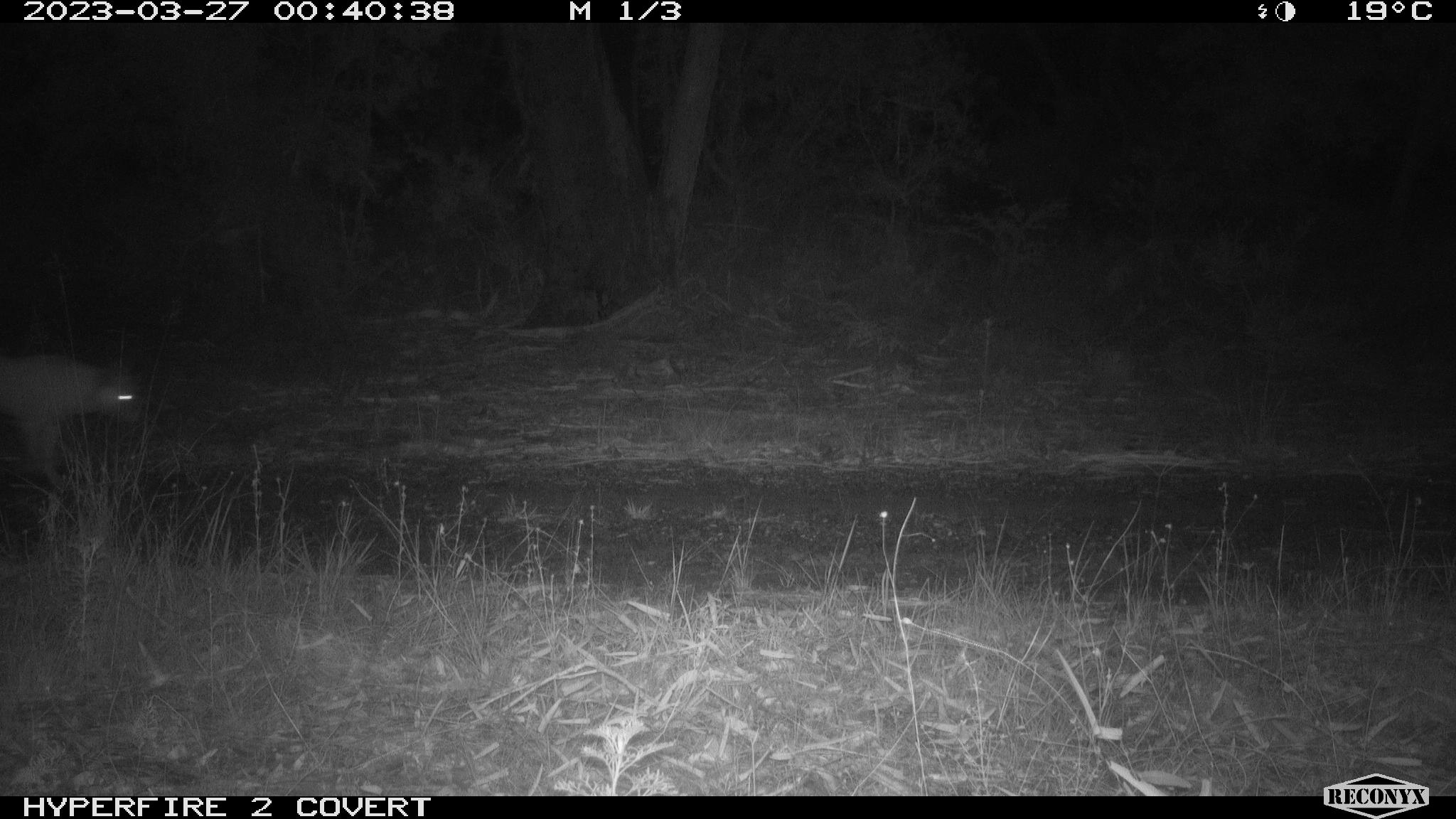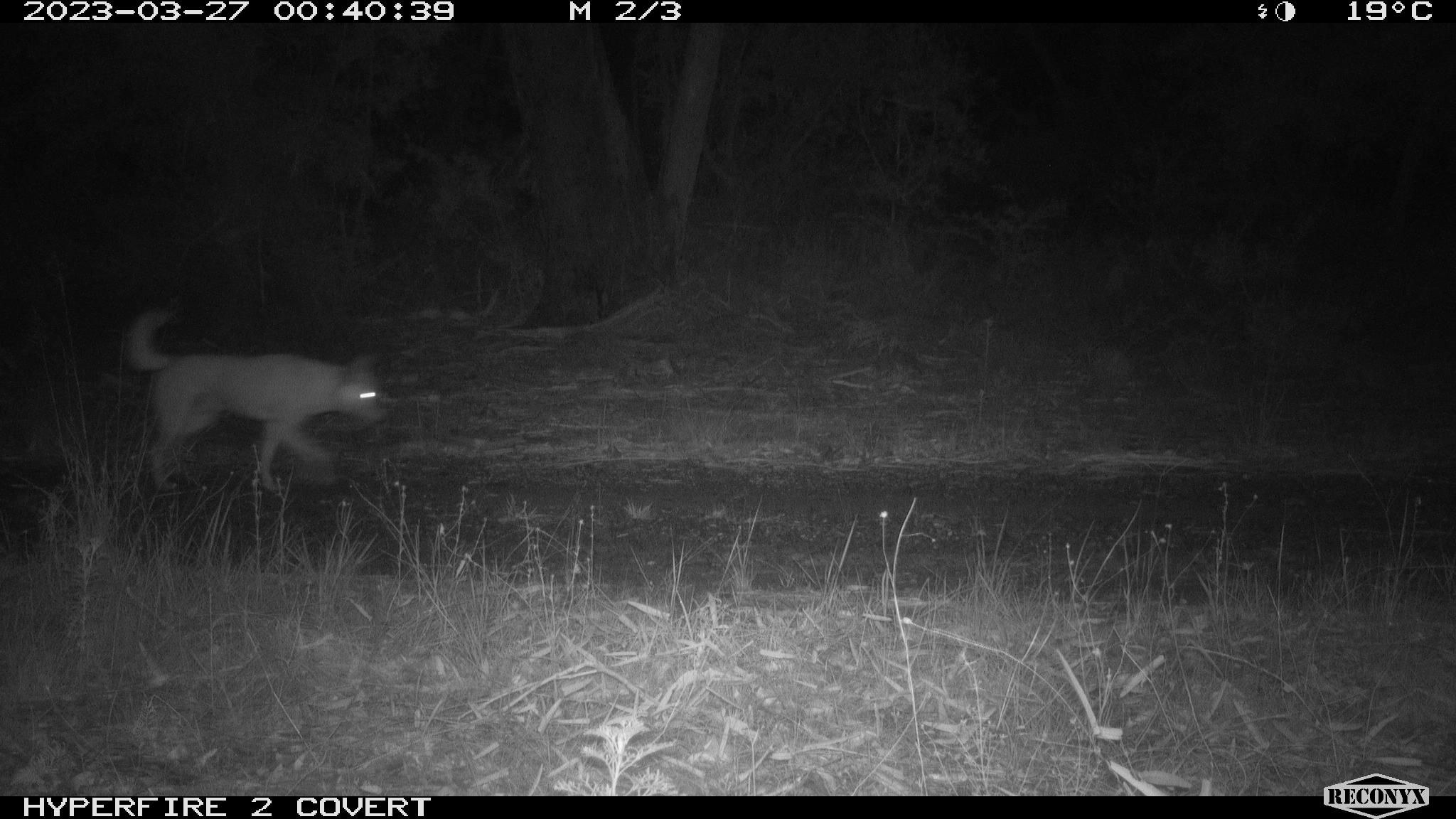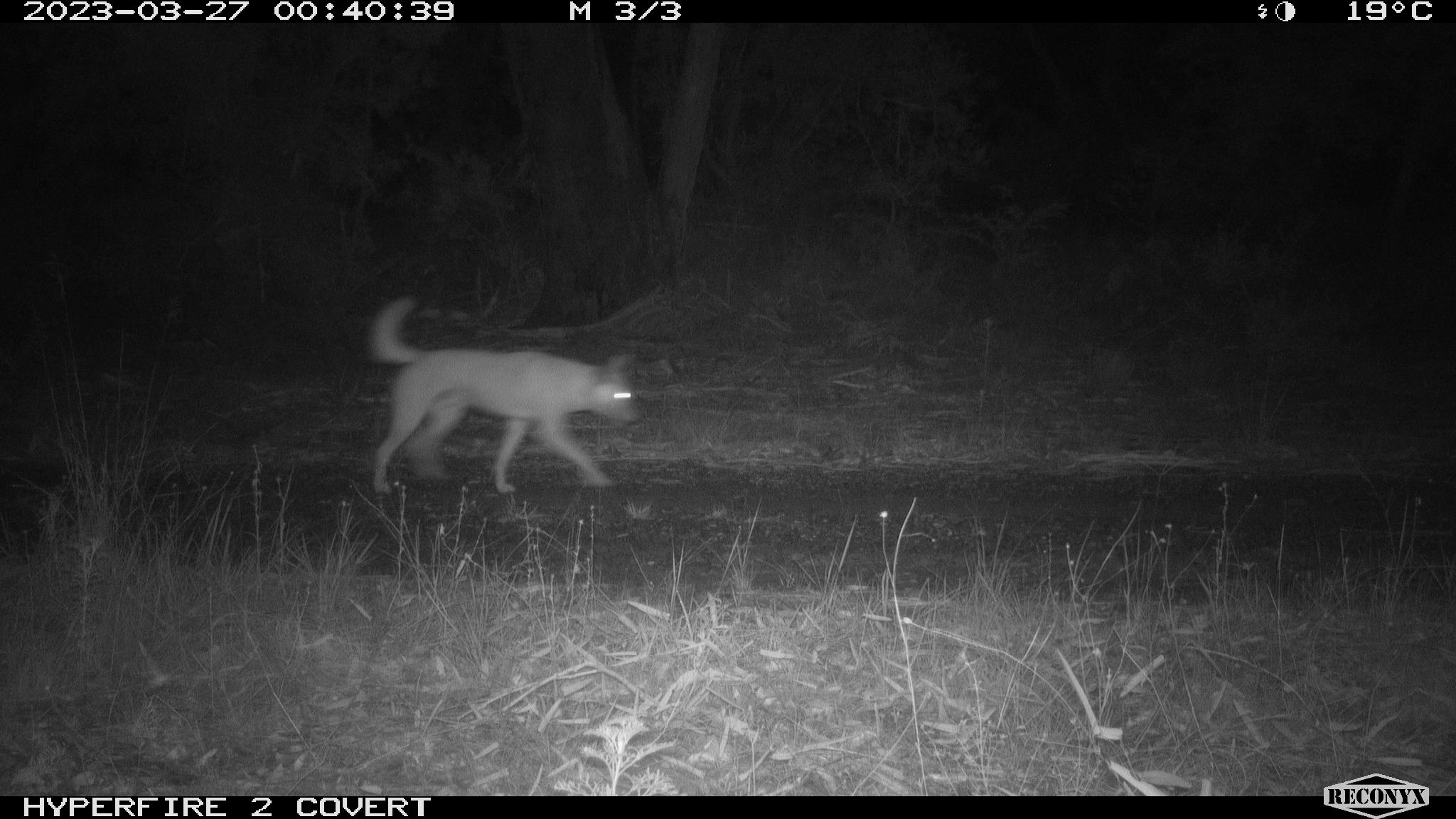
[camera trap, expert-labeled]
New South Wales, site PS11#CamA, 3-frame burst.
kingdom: Animalia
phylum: Chordata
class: Mammalia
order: Carnivora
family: Canidae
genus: Canis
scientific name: Canis familiaris dingo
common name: dingo